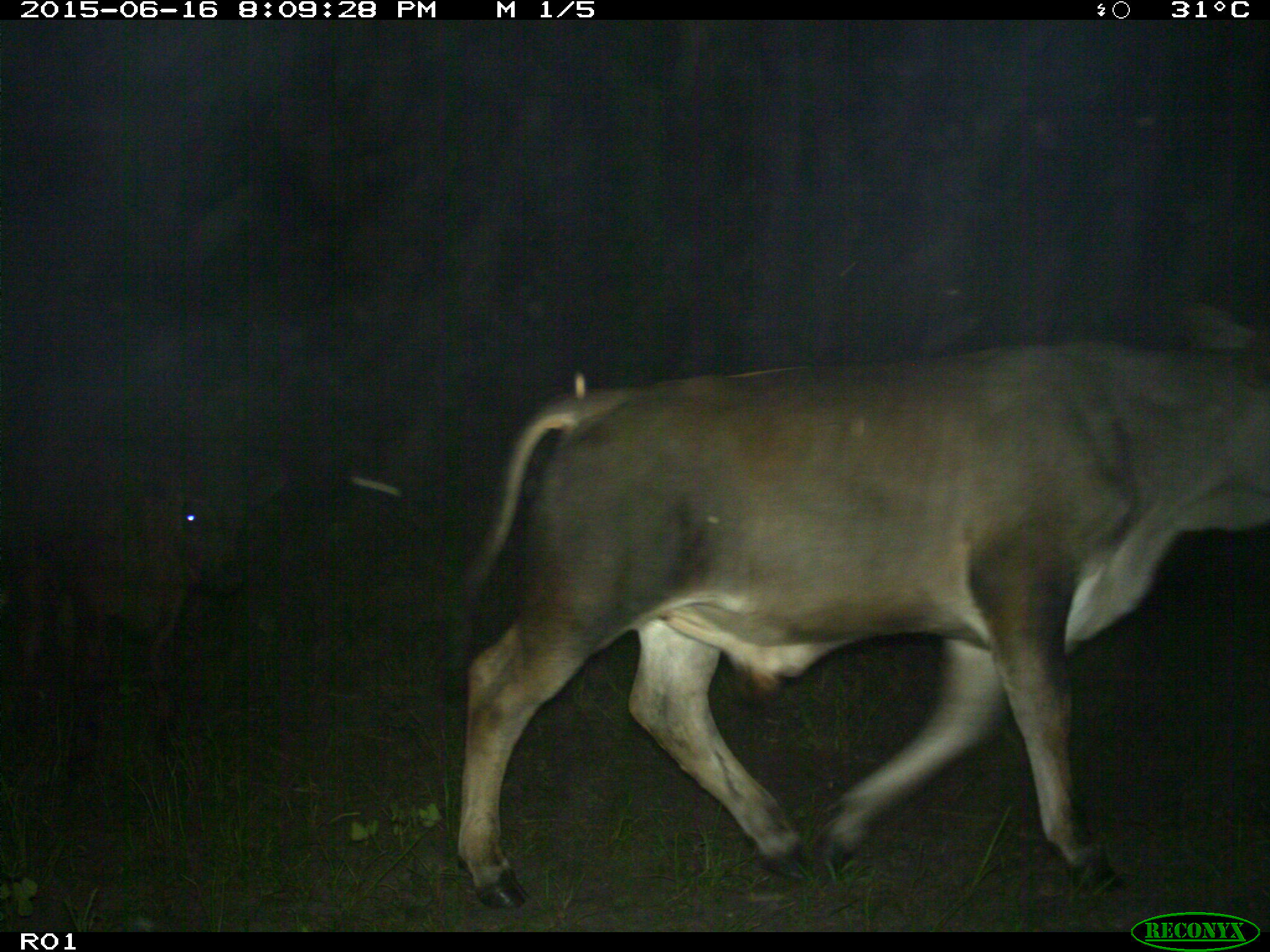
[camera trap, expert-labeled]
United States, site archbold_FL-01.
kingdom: Animalia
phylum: Chordata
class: Mammalia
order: Artiodactyla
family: Bovidae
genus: Bos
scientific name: Bos taurus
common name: domestic cow